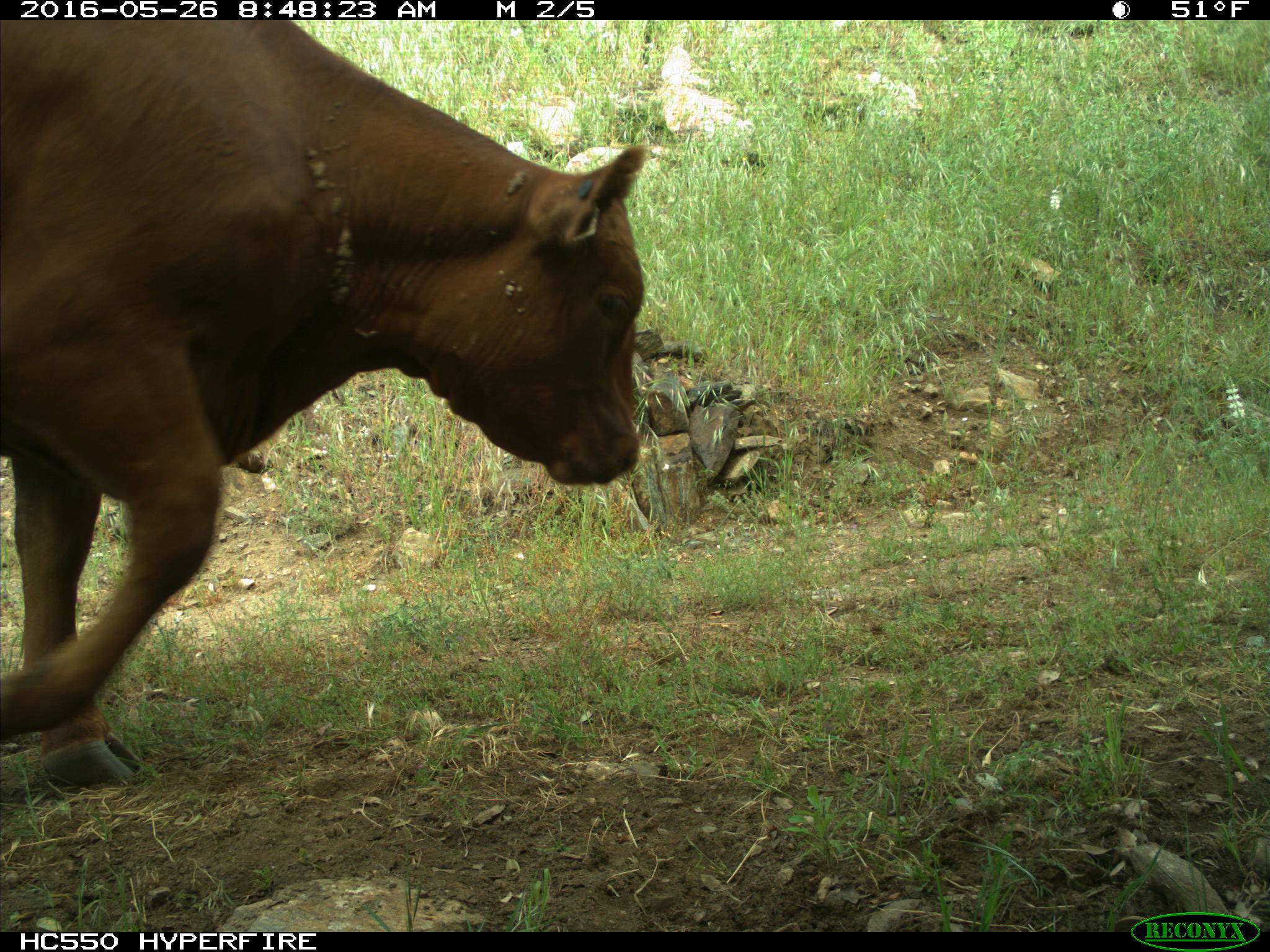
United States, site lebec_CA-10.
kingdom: Animalia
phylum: Chordata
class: Mammalia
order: Artiodactyla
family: Bovidae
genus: Bos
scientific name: Bos taurus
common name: domestic cow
Bos taurus (domestic cow).